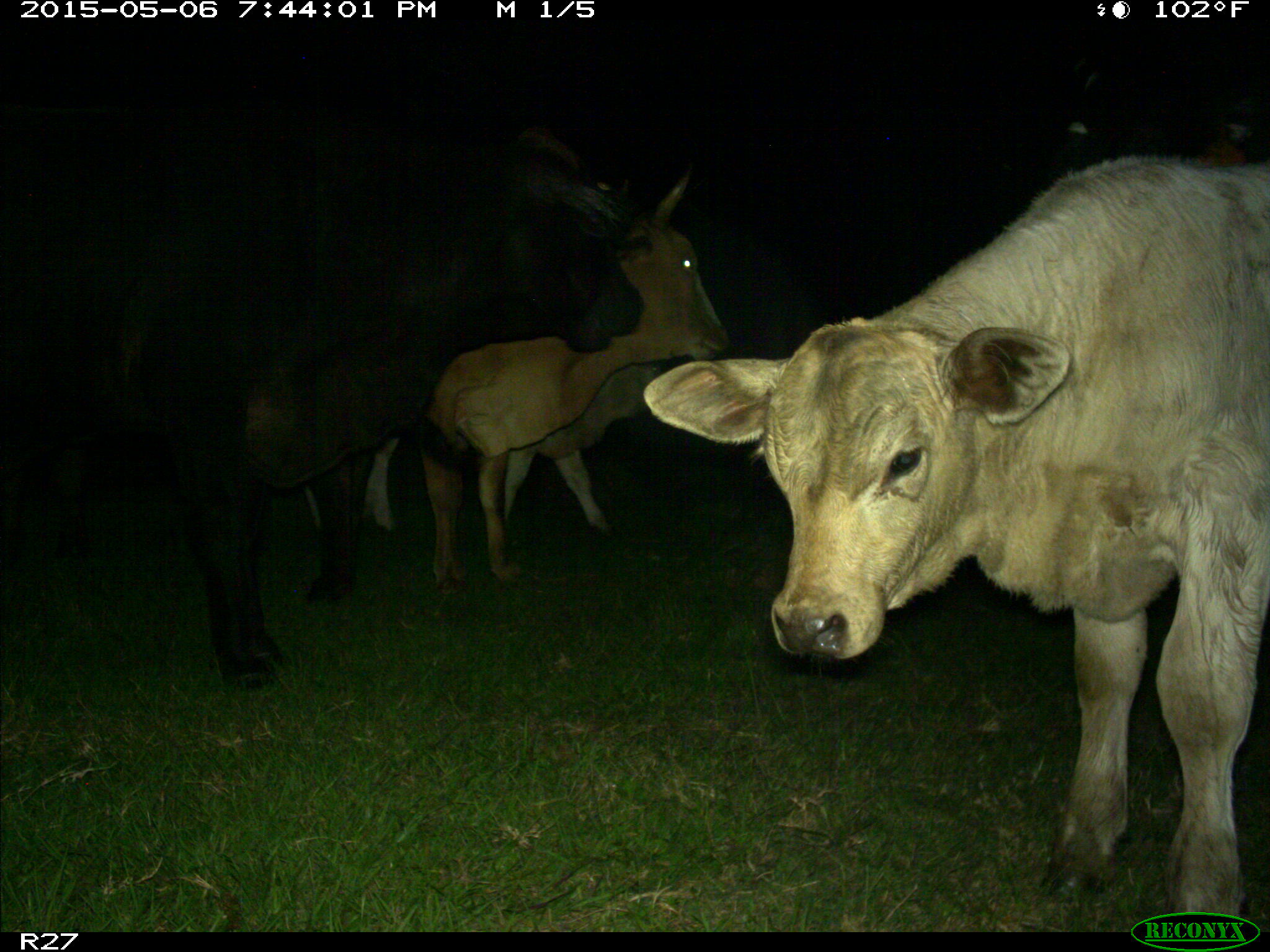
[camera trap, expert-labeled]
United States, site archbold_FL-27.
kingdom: Animalia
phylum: Chordata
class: Mammalia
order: Artiodactyla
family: Bovidae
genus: Bos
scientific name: Bos taurus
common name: domestic cow